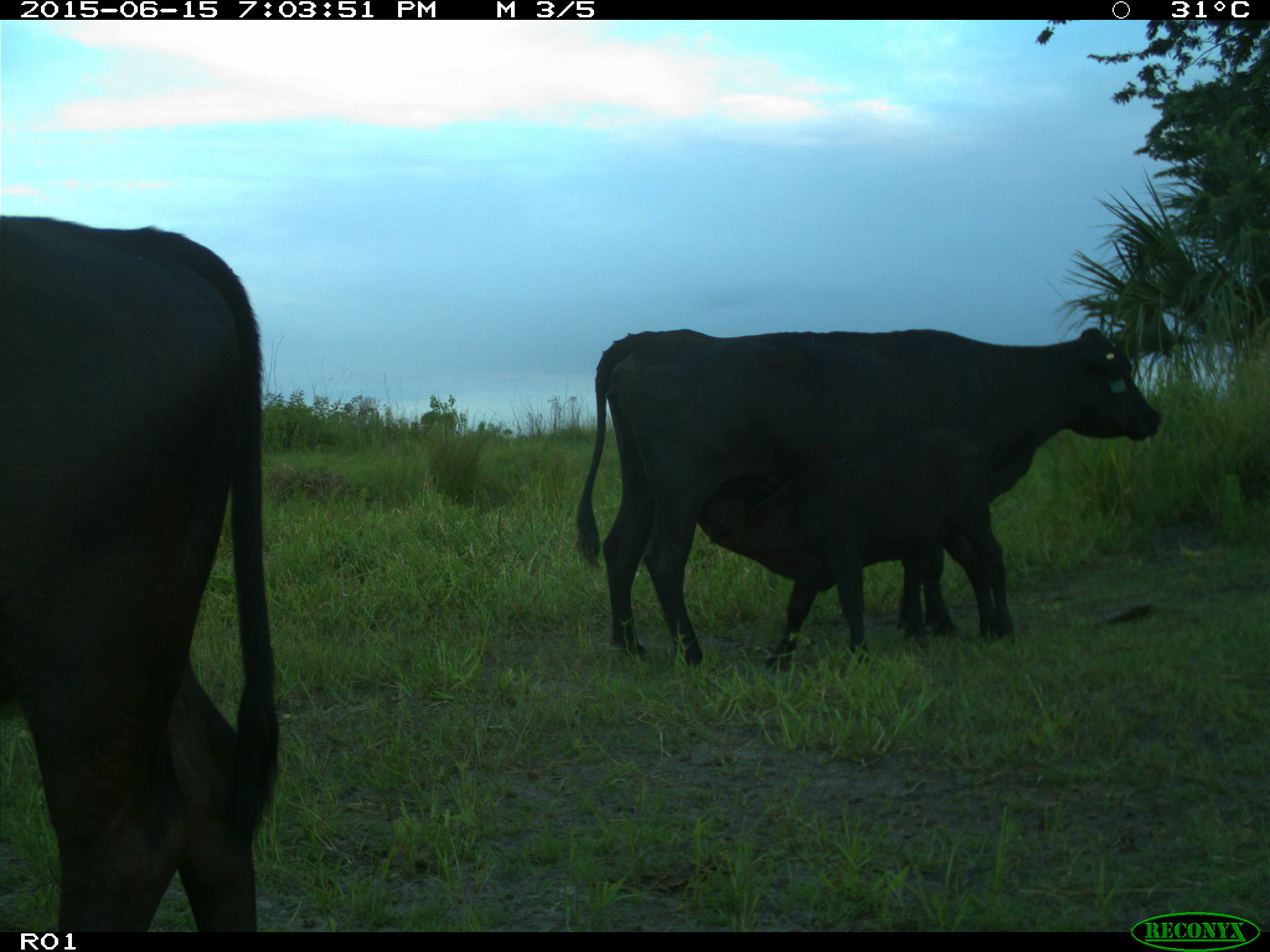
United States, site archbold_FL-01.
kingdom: Animalia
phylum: Chordata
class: Mammalia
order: Artiodactyla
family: Bovidae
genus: Bos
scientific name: Bos taurus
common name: domestic cow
Bos taurus (domestic cow).